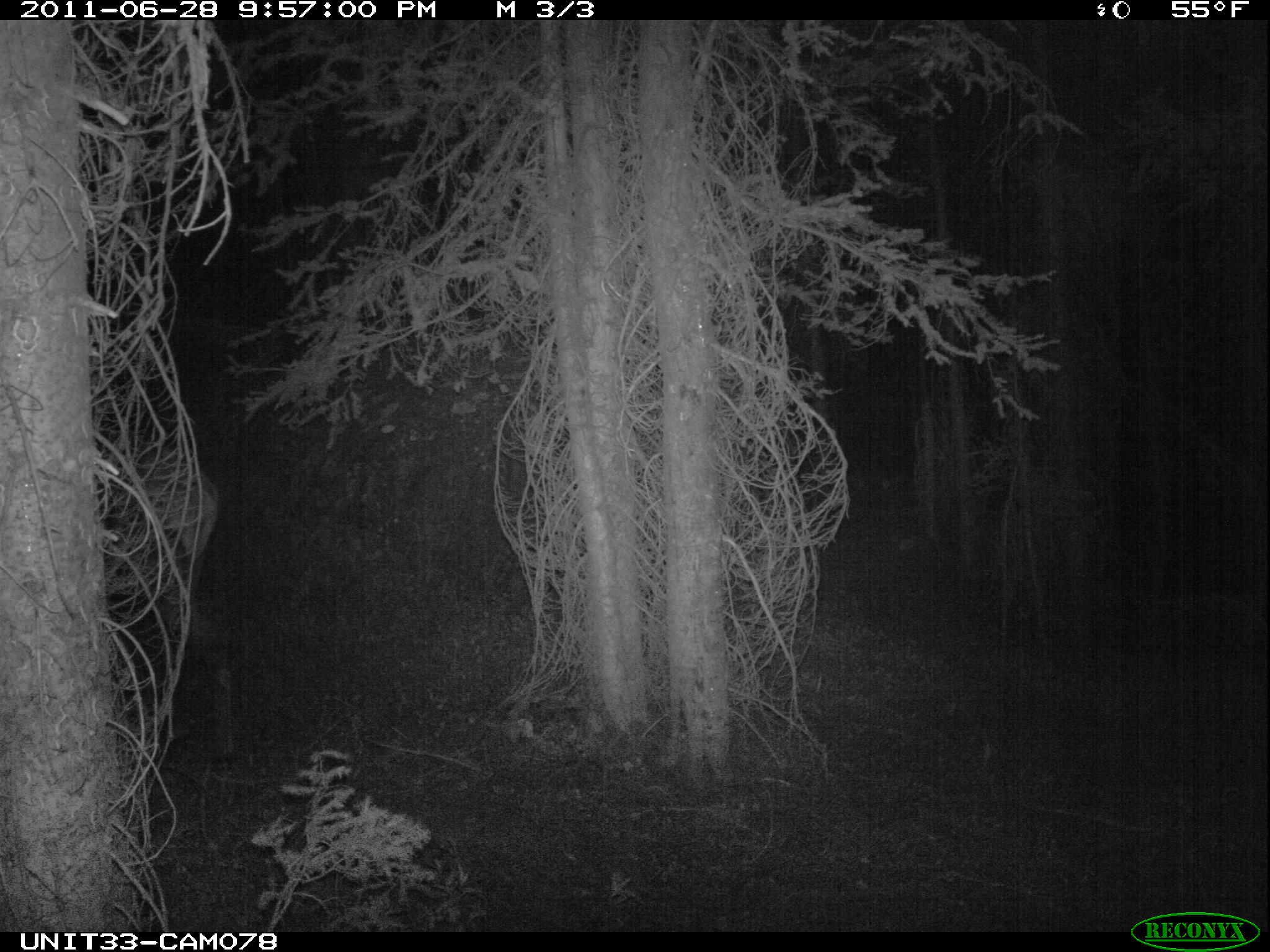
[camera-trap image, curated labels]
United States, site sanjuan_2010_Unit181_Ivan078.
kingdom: Animalia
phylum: Chordata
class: Mammalia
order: Artiodactyla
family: Cervidae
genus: Cervus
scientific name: Cervus elaphus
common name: red deer